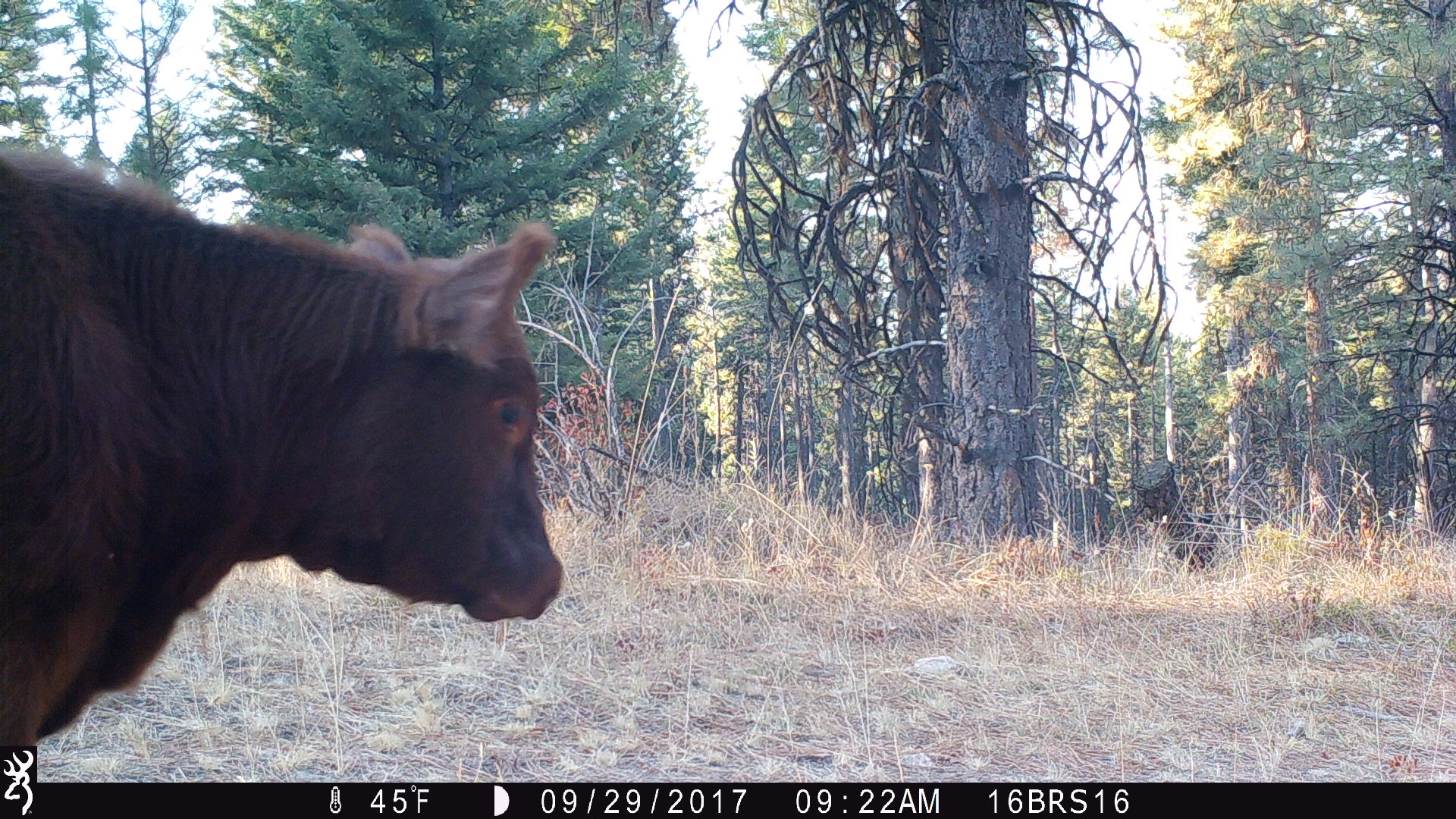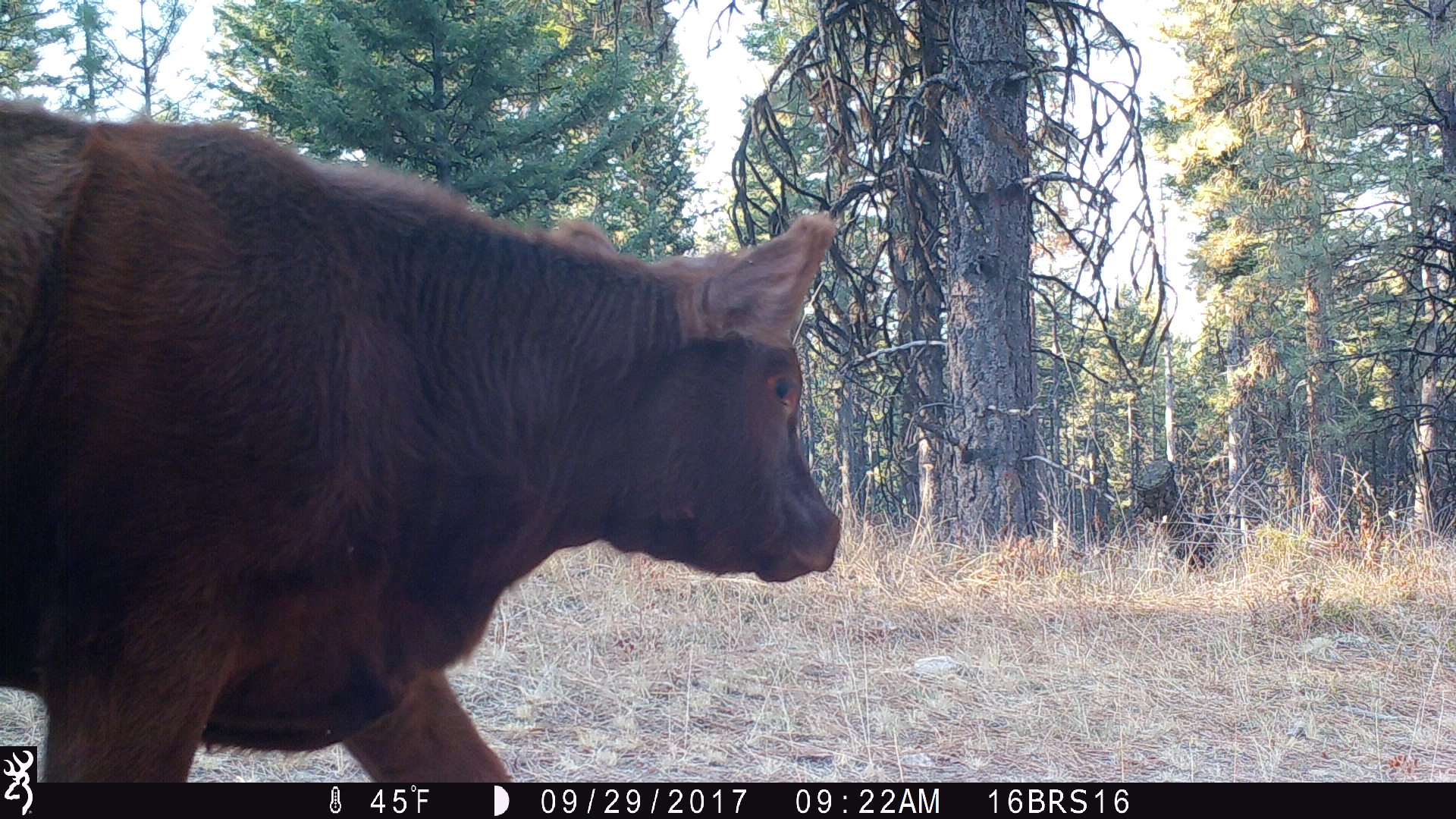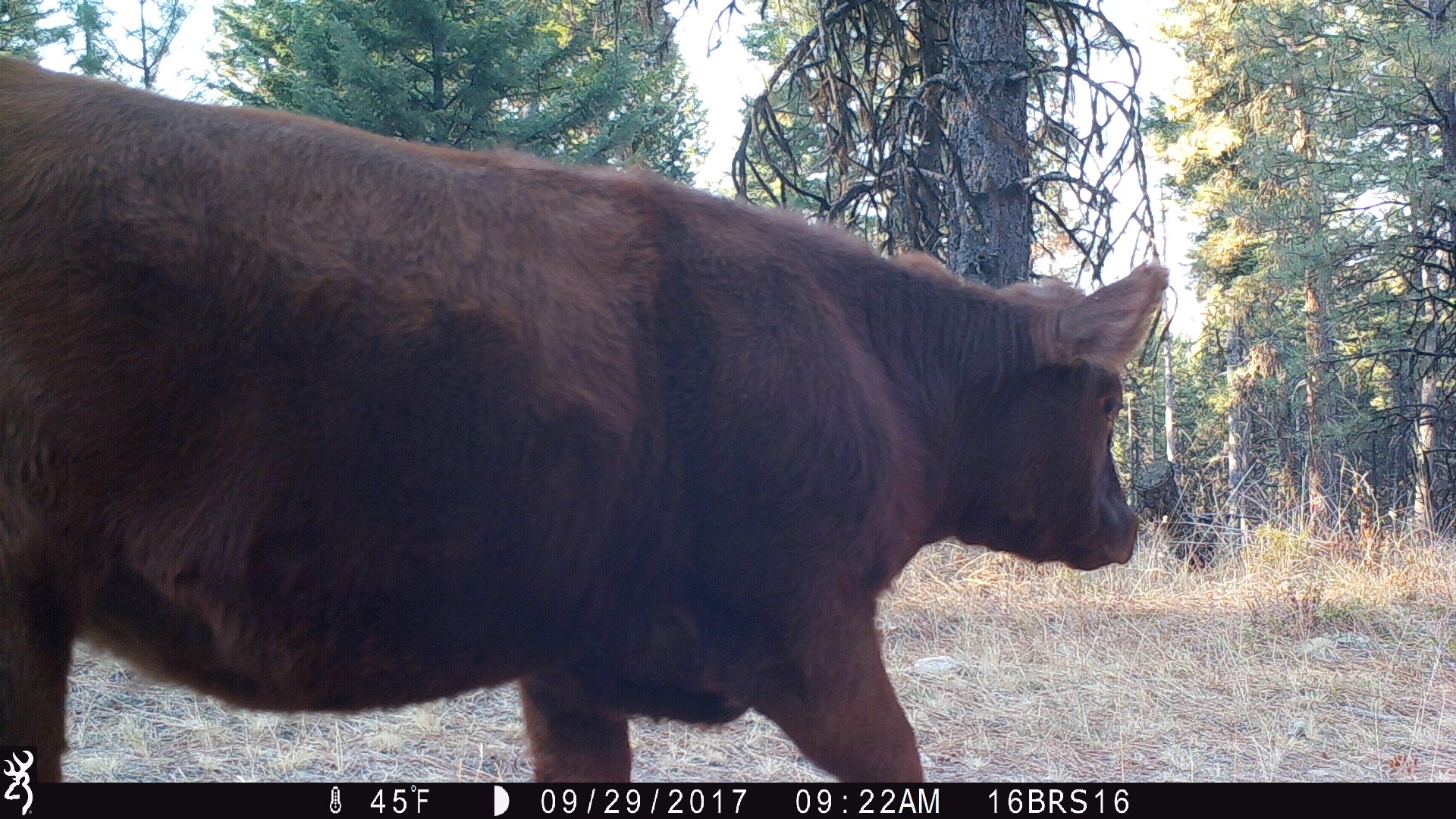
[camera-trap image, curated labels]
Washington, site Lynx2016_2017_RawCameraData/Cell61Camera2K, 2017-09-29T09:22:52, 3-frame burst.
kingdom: Animalia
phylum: Chordata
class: Mammalia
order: Artiodactyla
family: Bovidae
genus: Bos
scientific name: Bos taurus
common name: domestic cattle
Domestic cattle (Bos taurus). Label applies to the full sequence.